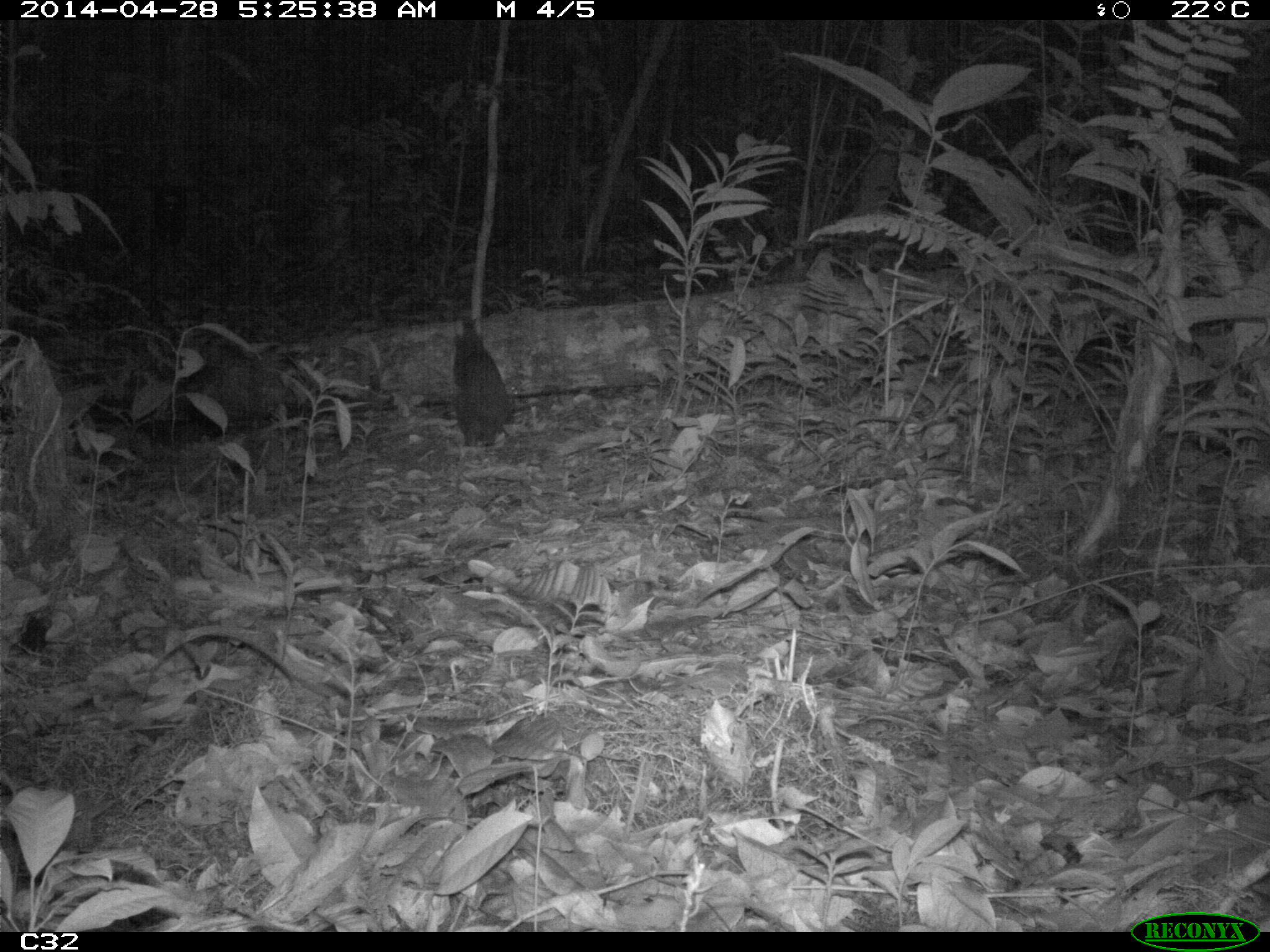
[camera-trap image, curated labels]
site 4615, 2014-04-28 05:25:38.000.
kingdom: Animalia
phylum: Chordata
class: Mammalia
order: Rodentia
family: Dasyproctidae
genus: Myoprocta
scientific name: Myoprocta pratti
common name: green acouchi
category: myoprocta pratii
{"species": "myoprocta pratii (green acouchi) (Myoprocta pratti)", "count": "1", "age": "adult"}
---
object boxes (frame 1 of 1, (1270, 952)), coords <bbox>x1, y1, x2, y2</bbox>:
myoprocta pratii: <bbox>451, 315, 511, 447</bbox>